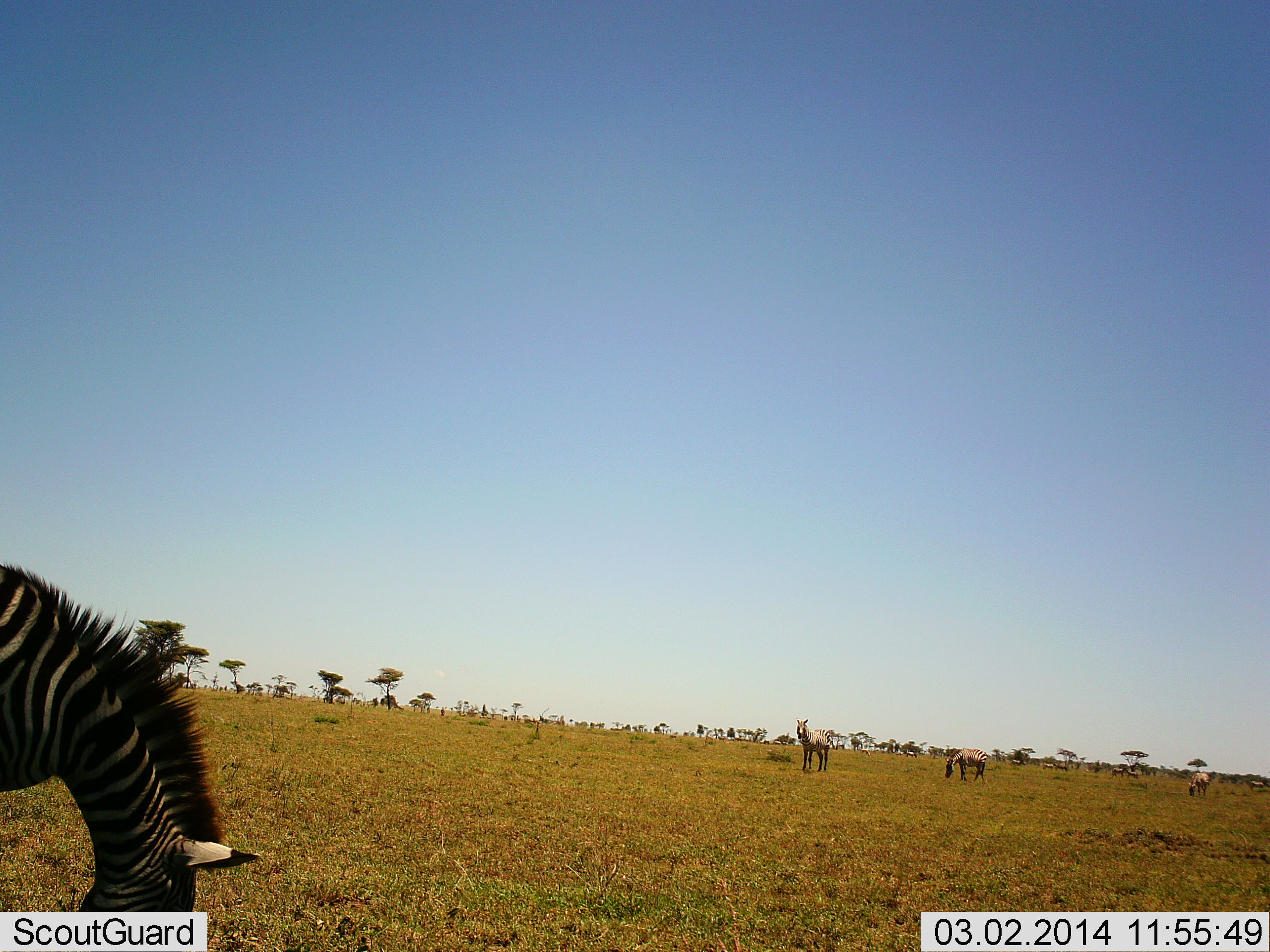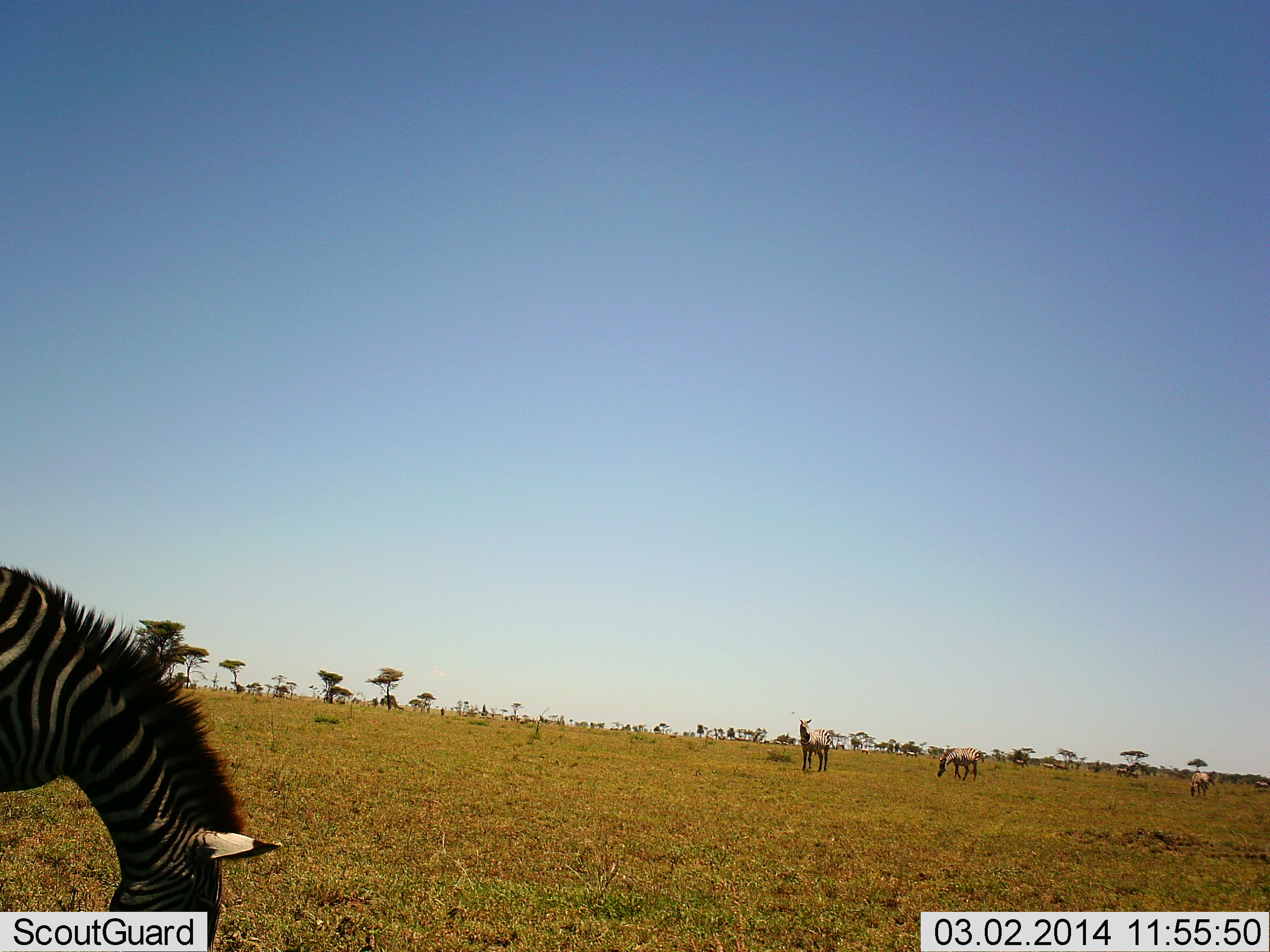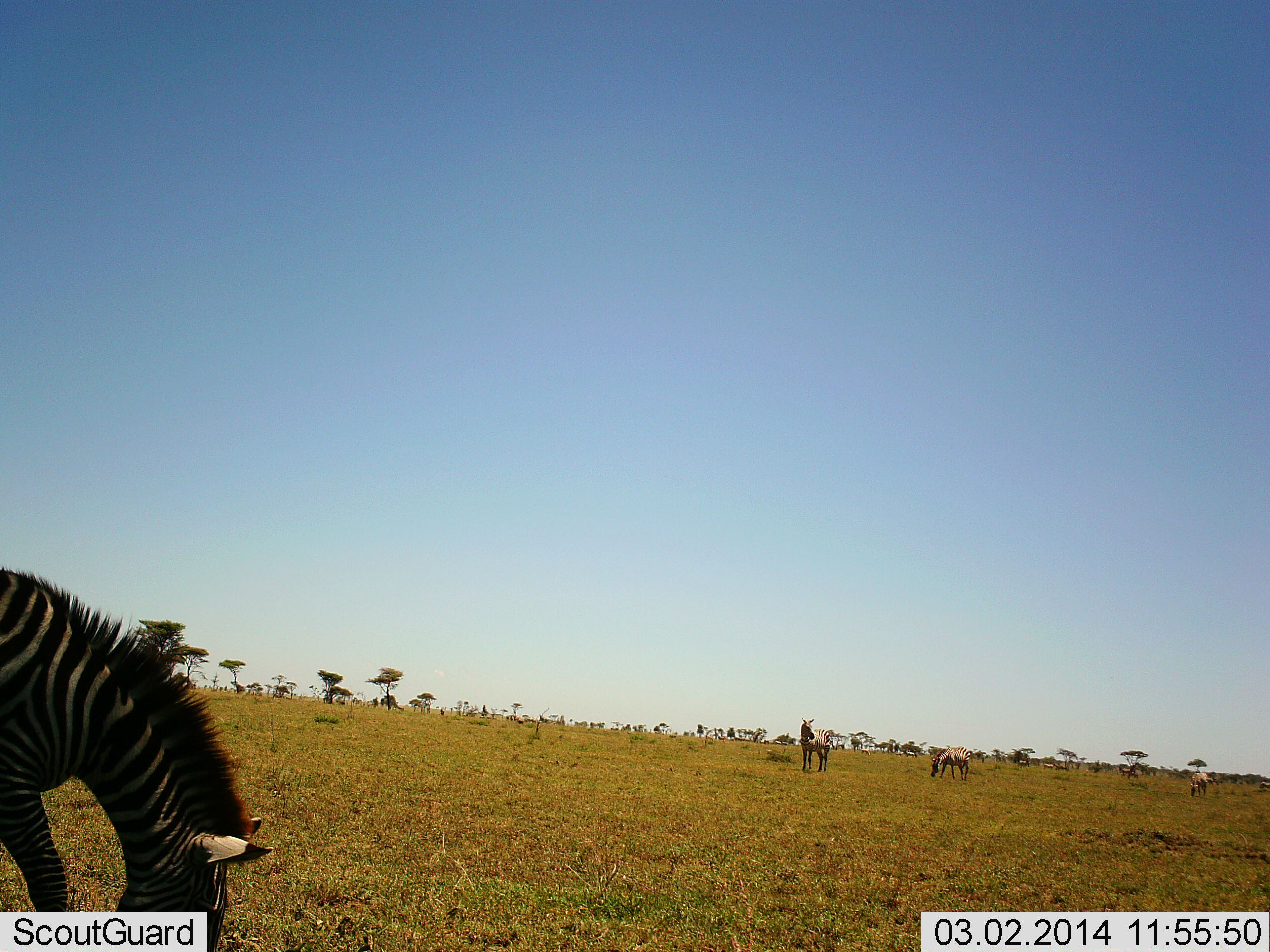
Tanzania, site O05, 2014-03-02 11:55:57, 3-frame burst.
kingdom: Animalia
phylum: Chordata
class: Mammalia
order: Perissodactyla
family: Equidae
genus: Equus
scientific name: Equus quagga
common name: plains zebra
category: zebra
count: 4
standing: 55%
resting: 0%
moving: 27%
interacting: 0%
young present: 0%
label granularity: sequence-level